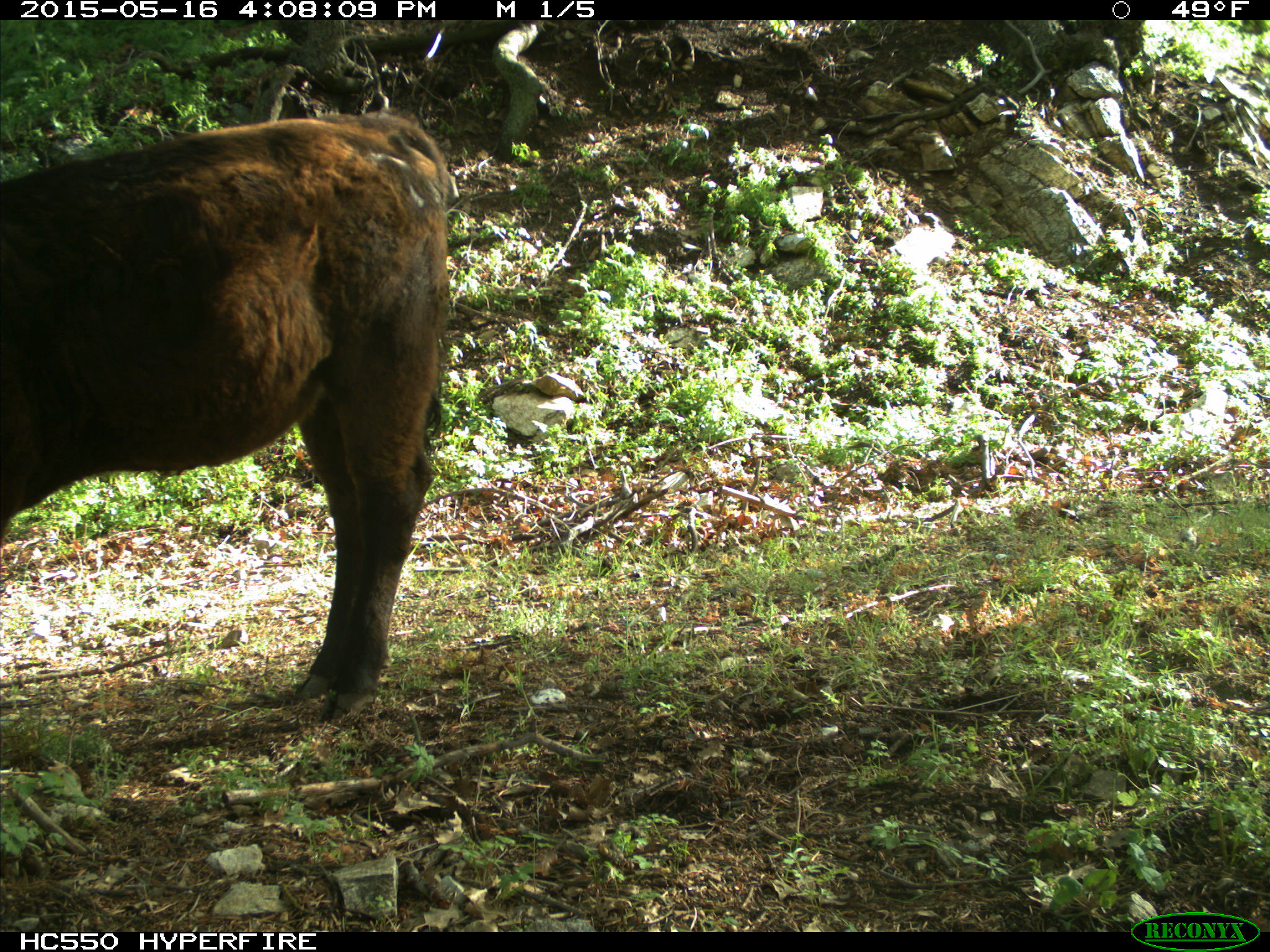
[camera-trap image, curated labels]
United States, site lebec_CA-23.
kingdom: Animalia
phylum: Chordata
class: Mammalia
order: Artiodactyla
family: Bovidae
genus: Bos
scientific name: Bos taurus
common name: domestic cow